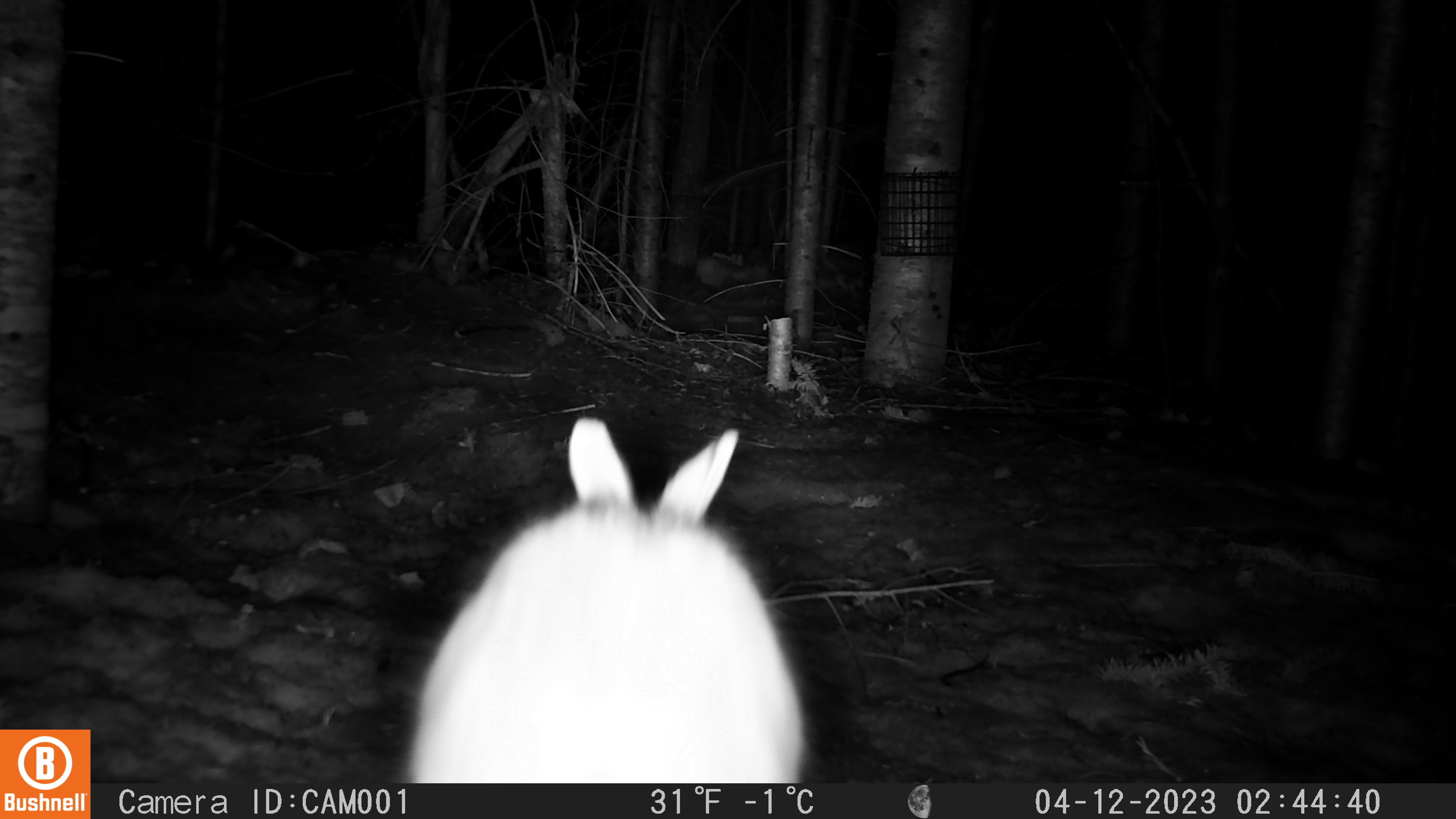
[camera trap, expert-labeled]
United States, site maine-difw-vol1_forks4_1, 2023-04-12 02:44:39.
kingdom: Animalia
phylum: Chordata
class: Mammalia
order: Lagomorpha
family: Leporidae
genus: Lepus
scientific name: Lepus americanus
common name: snowshoe hare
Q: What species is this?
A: Snowshoe hare (Lepus americanus).